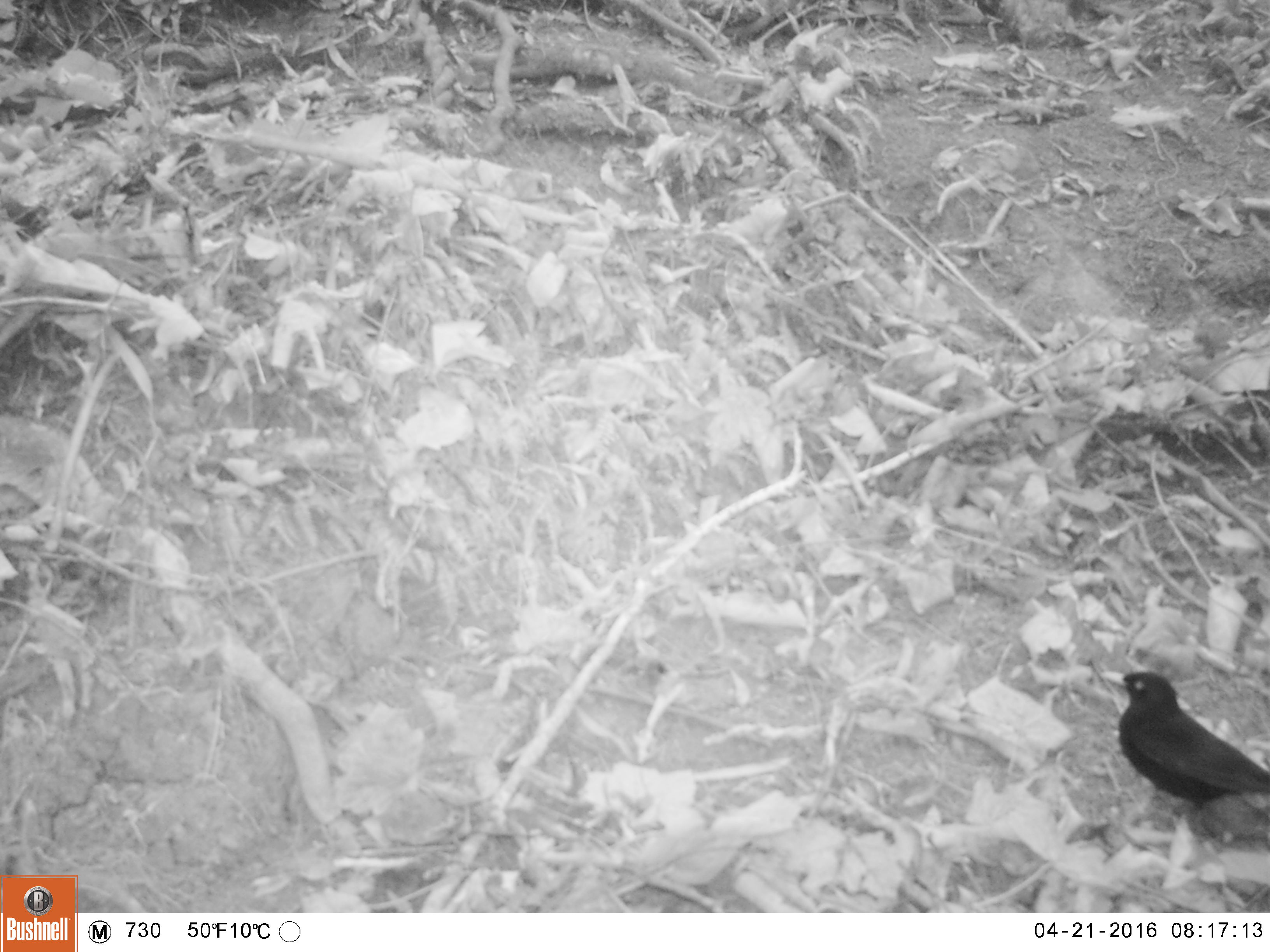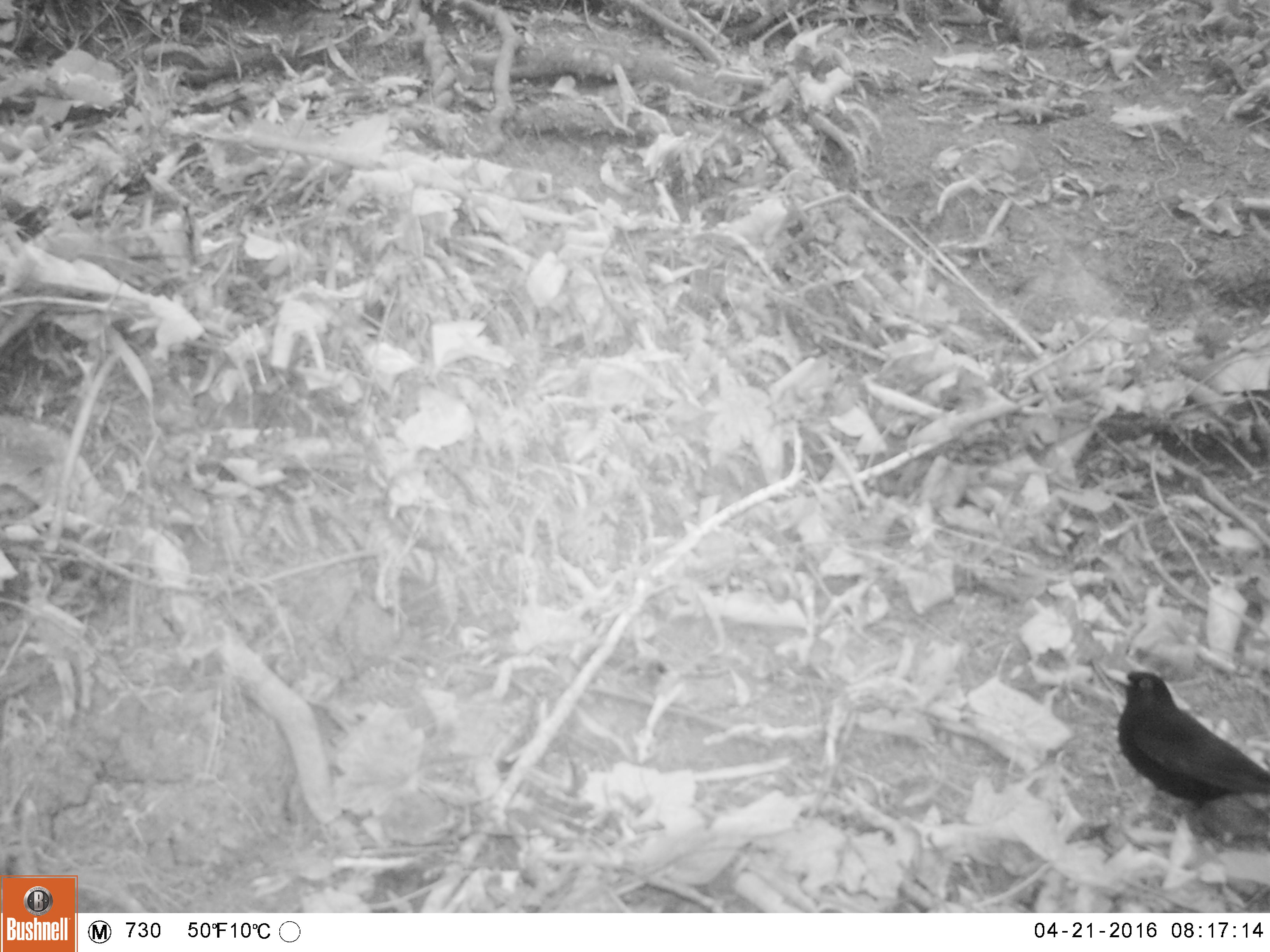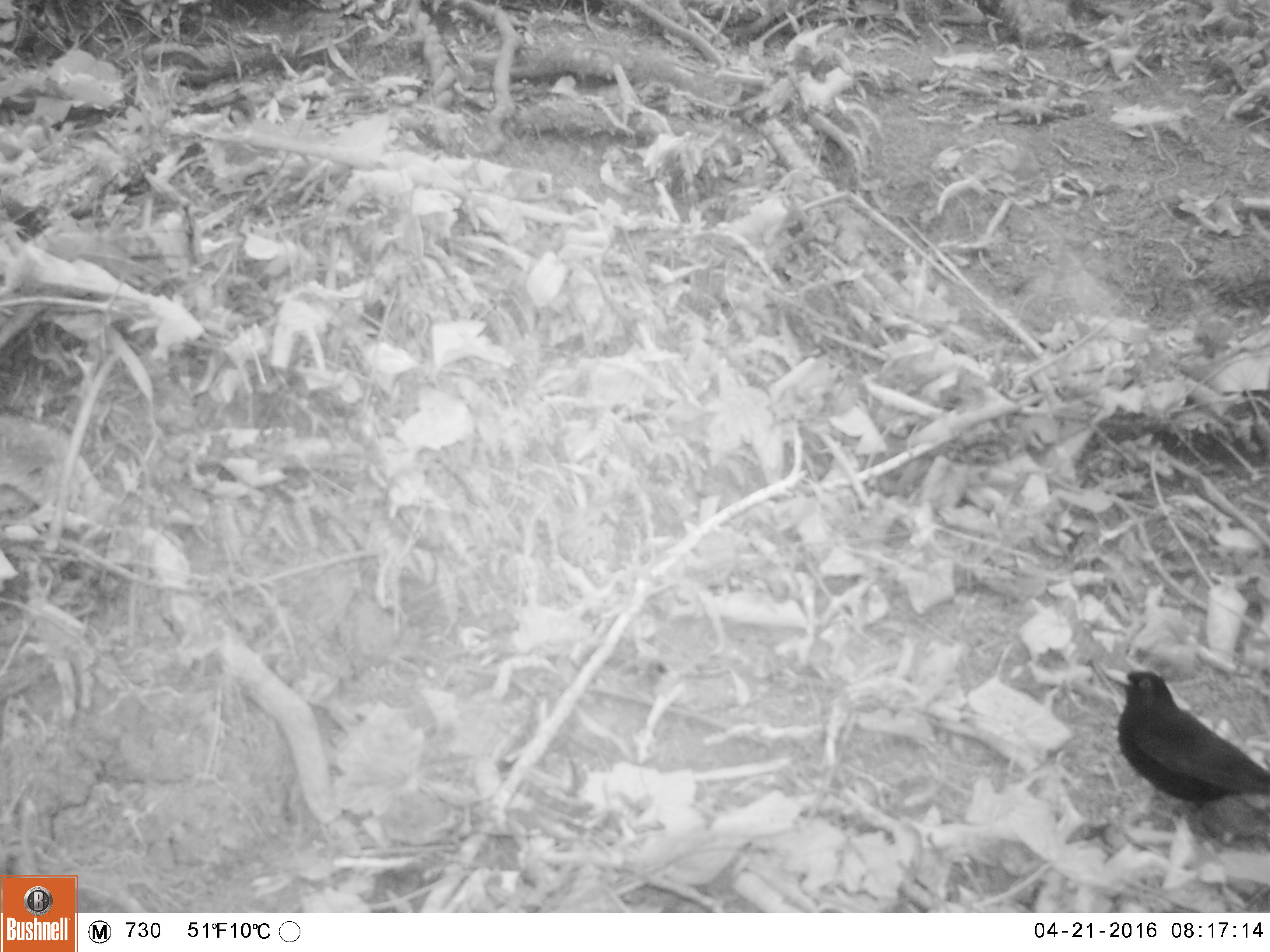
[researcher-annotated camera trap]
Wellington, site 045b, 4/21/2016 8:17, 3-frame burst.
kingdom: Animalia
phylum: Chordata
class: Aves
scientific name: Aves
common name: bird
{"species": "bird (Aves)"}